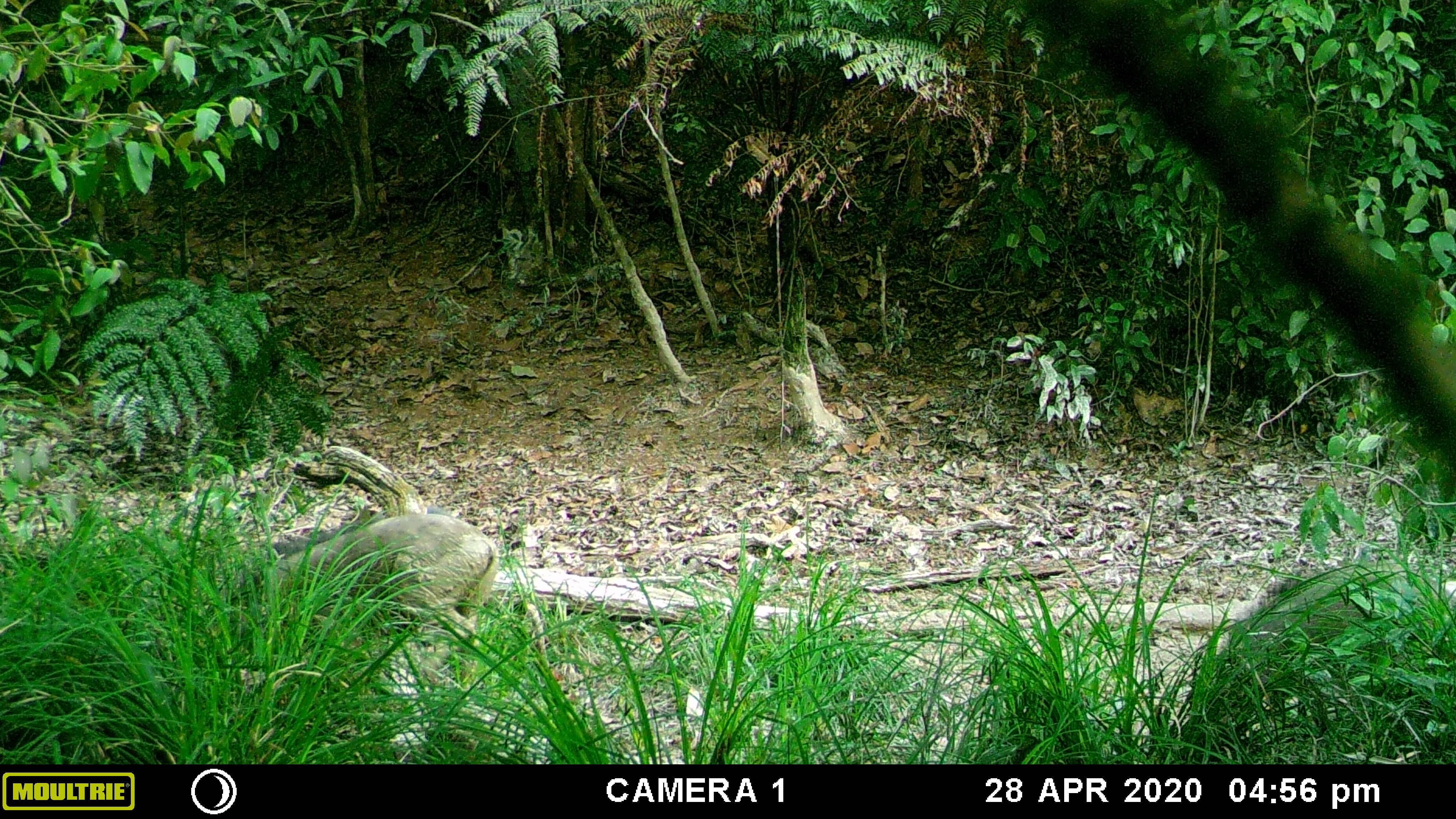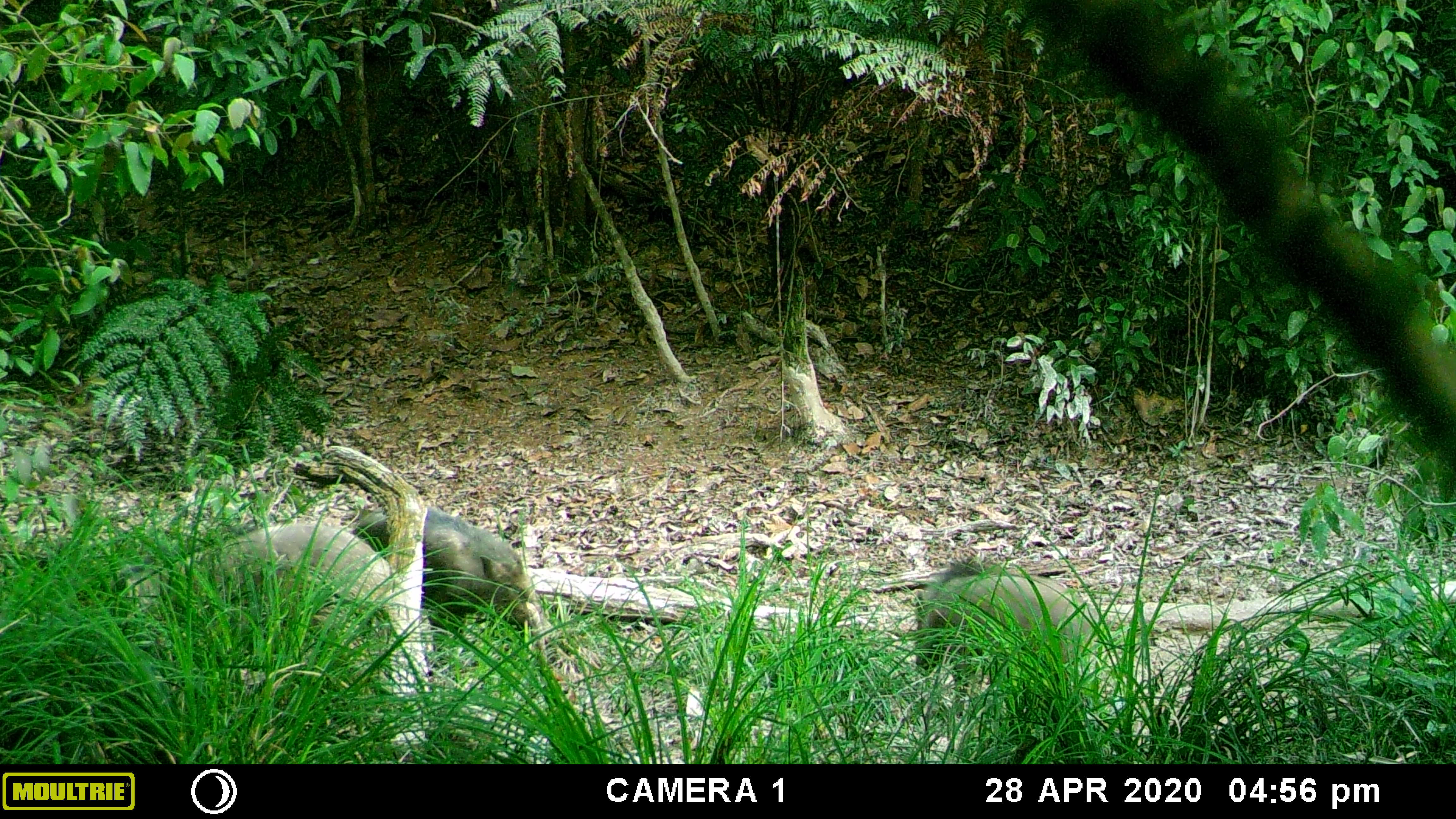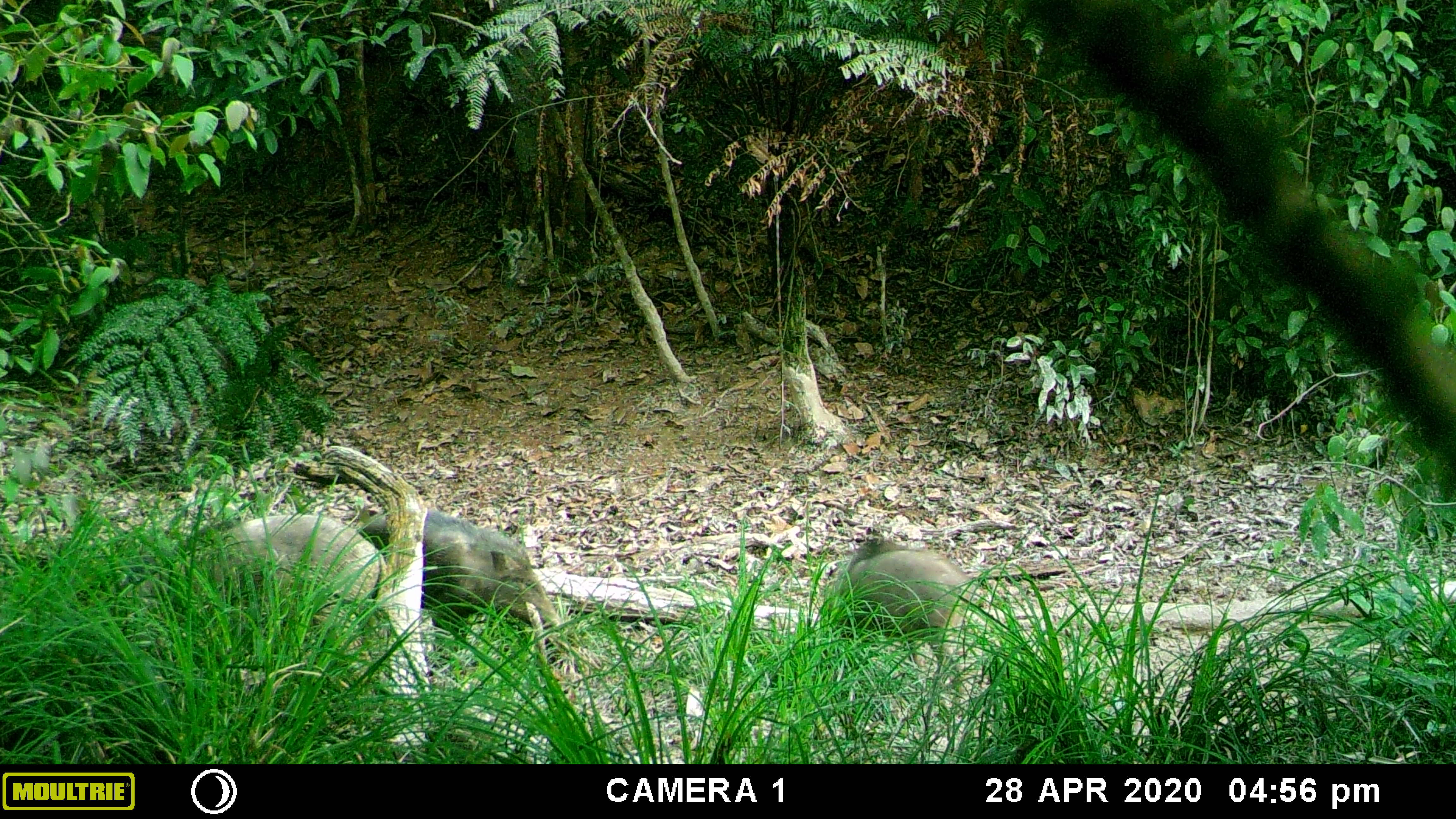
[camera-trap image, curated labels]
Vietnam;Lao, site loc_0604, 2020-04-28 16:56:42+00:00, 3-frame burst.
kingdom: Animalia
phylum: Chordata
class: Mammalia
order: Artiodactyla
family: Suidae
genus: Sus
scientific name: Sus scrofa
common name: eurasian wild pig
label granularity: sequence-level